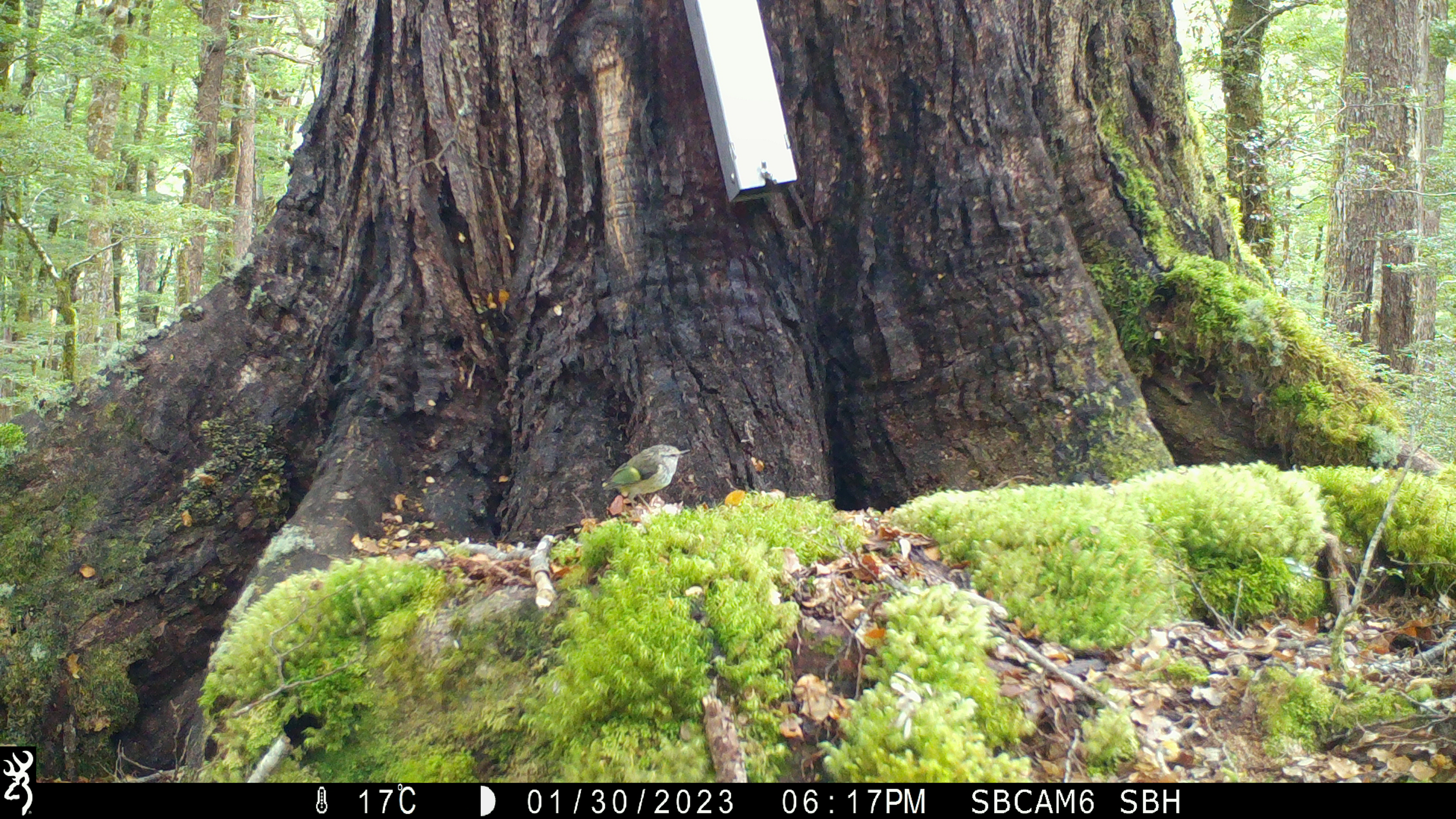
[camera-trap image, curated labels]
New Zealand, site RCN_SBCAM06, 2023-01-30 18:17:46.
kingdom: Animalia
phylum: Chordata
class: Aves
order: Passeriformes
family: Acanthisittidae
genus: Acanthisitta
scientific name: Acanthisitta chloris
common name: rifleman